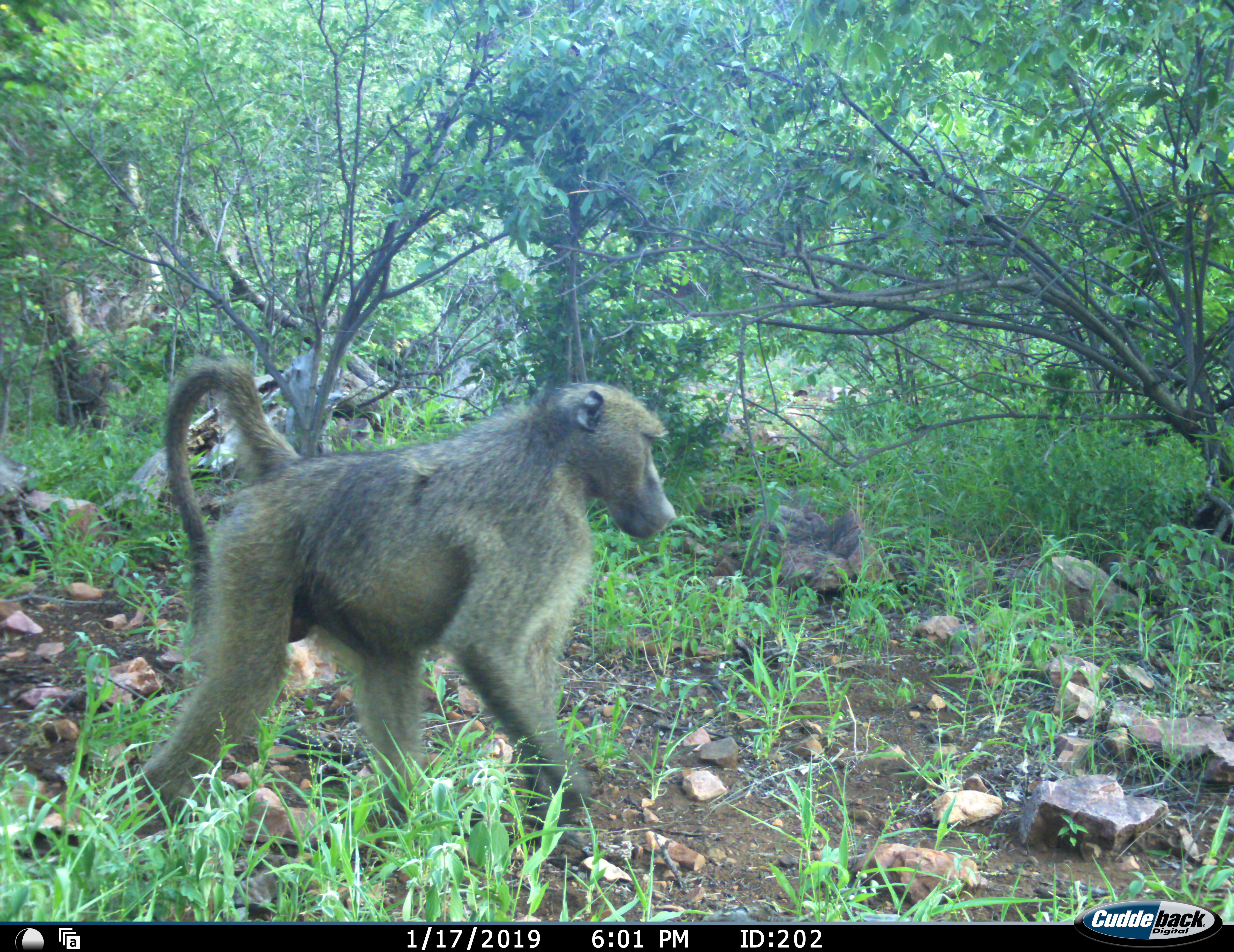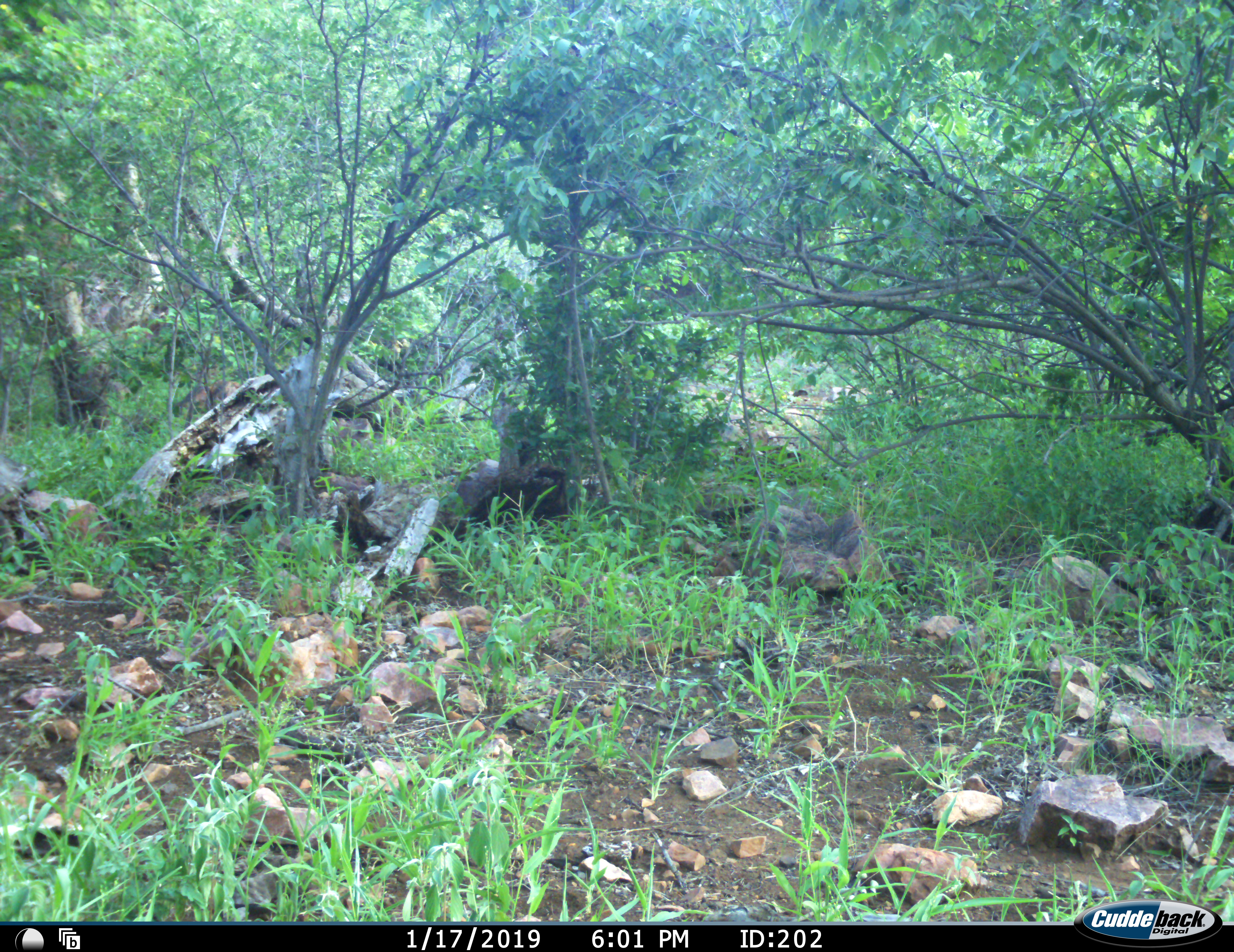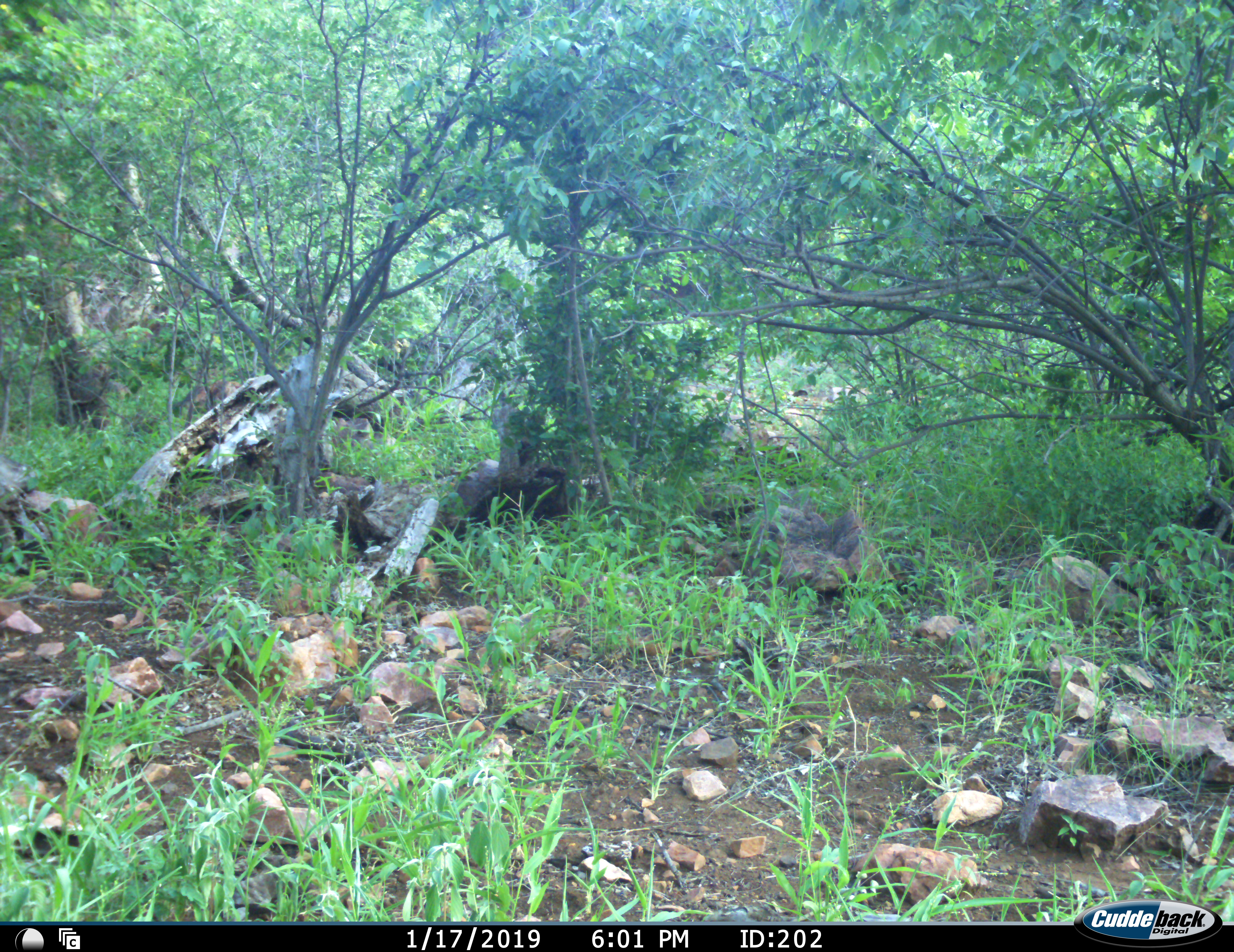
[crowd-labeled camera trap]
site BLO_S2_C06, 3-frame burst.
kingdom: Animalia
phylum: Chordata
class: Mammalia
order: Primates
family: Cercopithecidae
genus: Papio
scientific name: Papio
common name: baboon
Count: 1.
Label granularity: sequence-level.